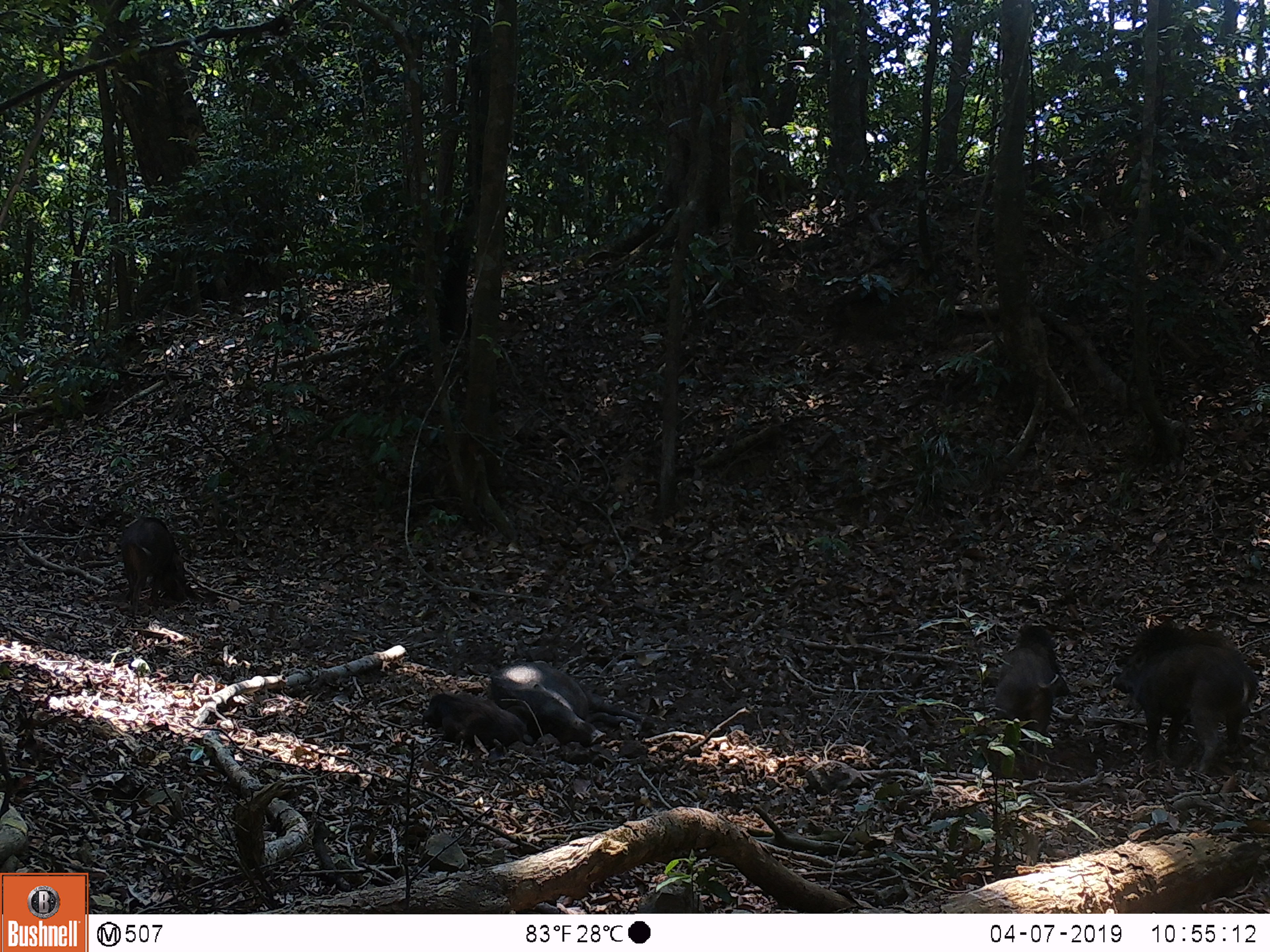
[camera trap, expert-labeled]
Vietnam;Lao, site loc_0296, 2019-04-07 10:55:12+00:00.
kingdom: Animalia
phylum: Chordata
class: Mammalia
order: Artiodactyla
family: Suidae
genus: Sus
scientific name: Sus scrofa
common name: eurasian wild pig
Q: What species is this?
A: Eurasian wild pig (Sus scrofa).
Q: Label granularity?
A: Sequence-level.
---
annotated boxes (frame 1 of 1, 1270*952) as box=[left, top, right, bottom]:
eurasian wild pig: box=[1108, 620, 1258, 775]; box=[487, 658, 645, 747]; box=[989, 623, 1071, 764]; box=[119, 516, 190, 617]; box=[421, 690, 528, 749]